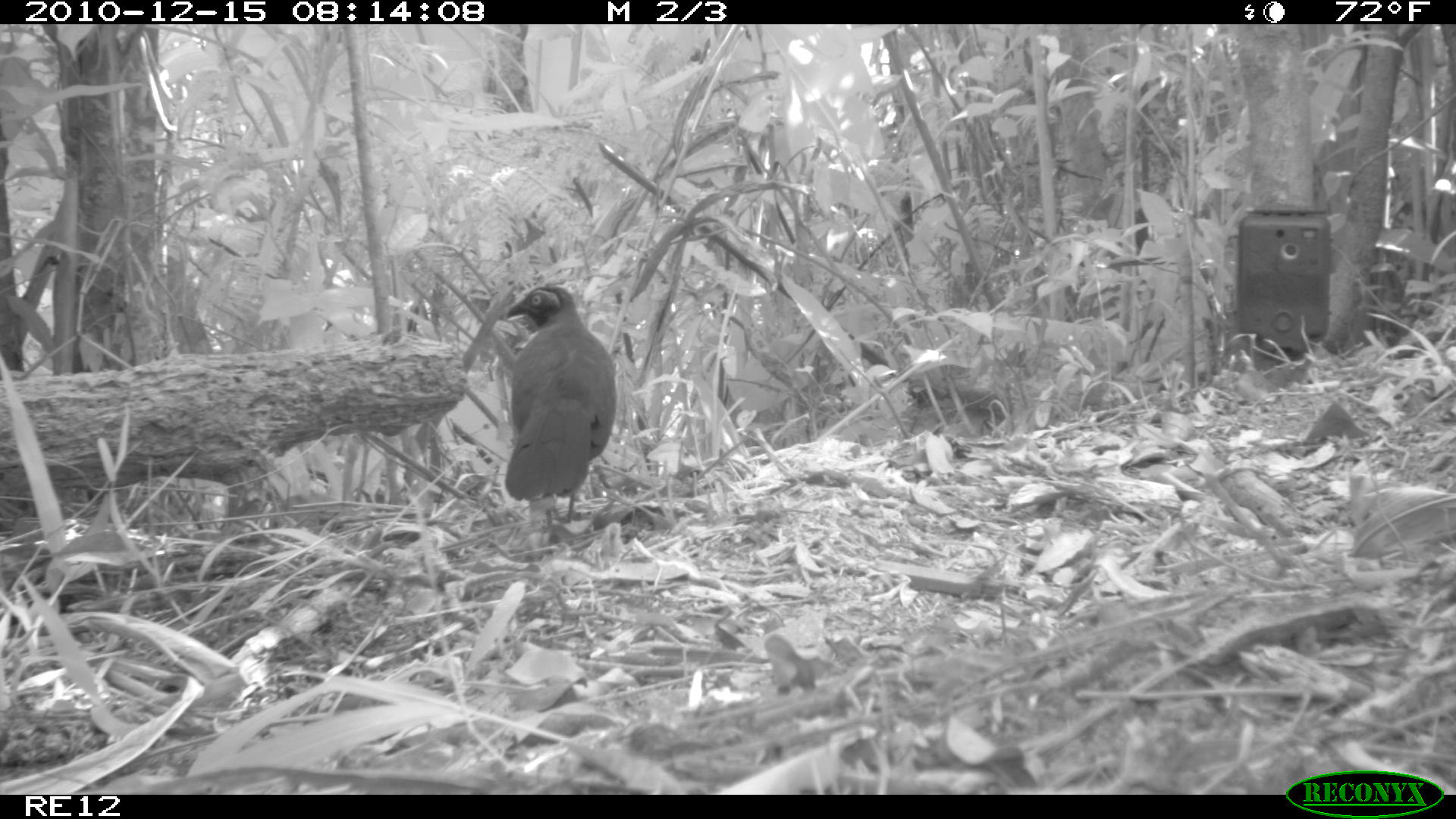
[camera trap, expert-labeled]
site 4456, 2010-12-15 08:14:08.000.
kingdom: Animalia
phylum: Chordata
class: Aves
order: Cuculiformes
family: Cuculidae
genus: Coua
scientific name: Coua serriana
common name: red-breasted coua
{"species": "Coua serriana (red-breasted coua)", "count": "1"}